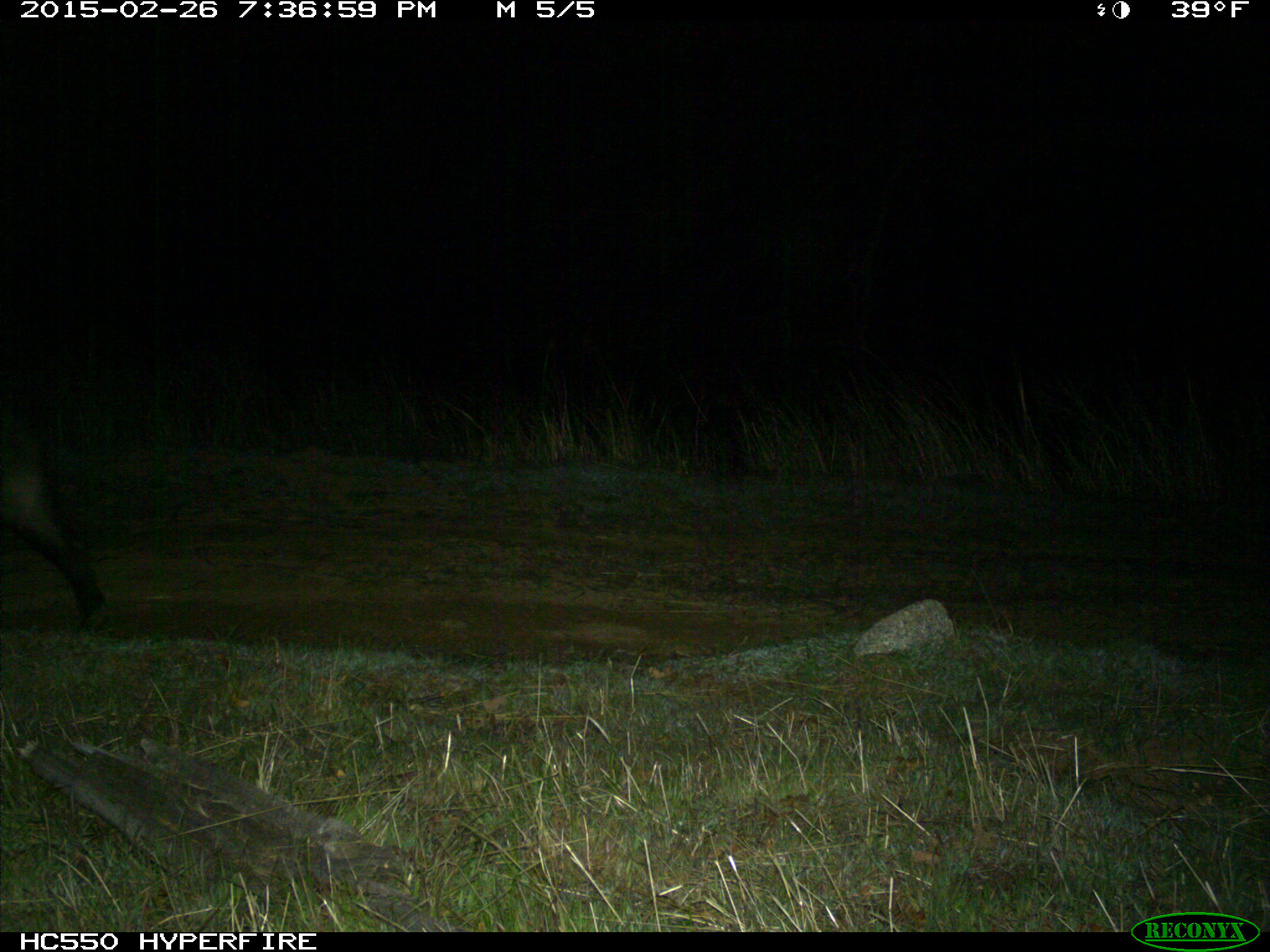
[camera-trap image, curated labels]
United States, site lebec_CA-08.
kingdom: Animalia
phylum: Chordata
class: Mammalia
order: Artiodactyla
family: Suidae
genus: Sus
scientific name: Sus scrofa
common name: wild boar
Sus scrofa (wild boar).